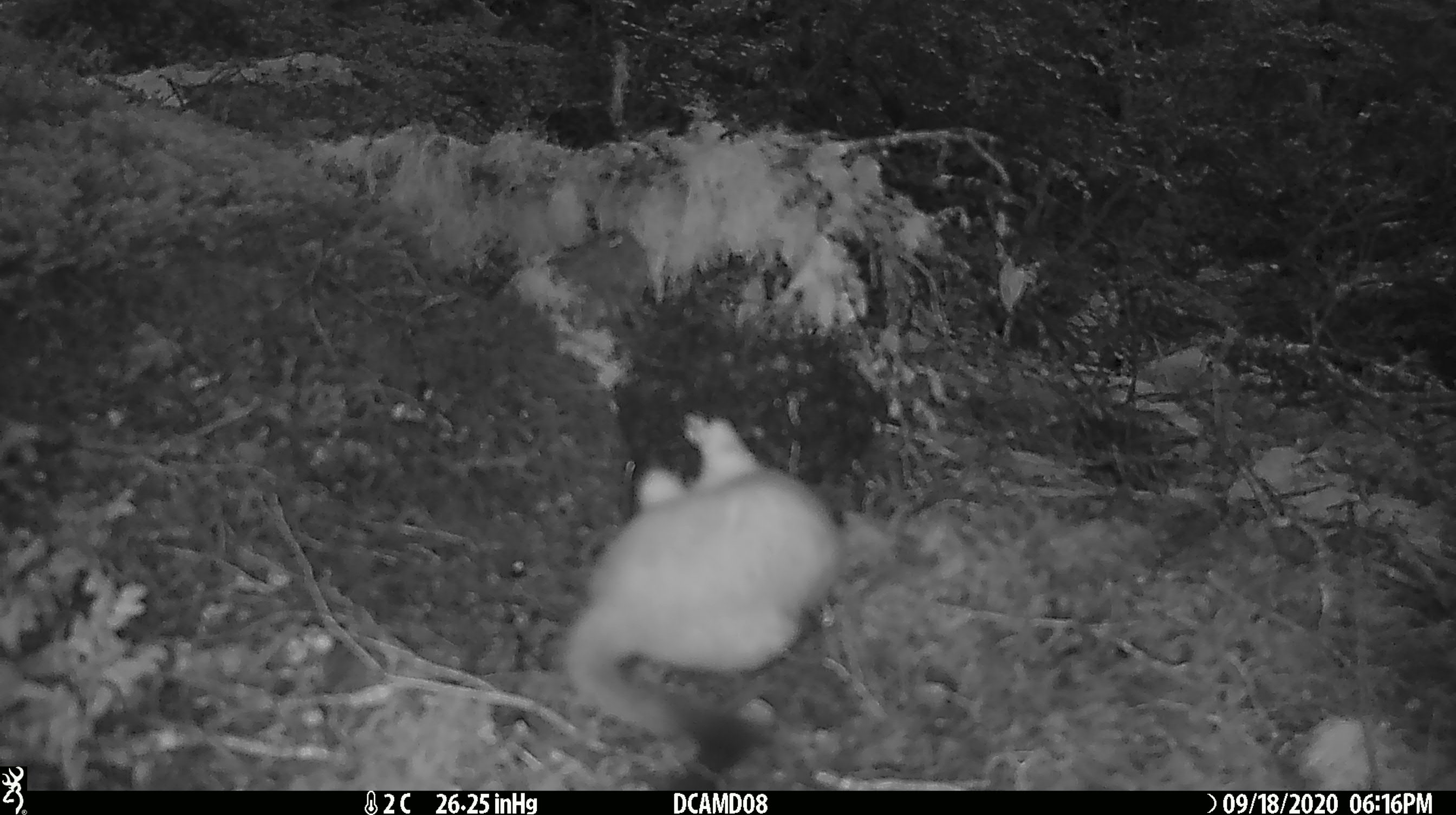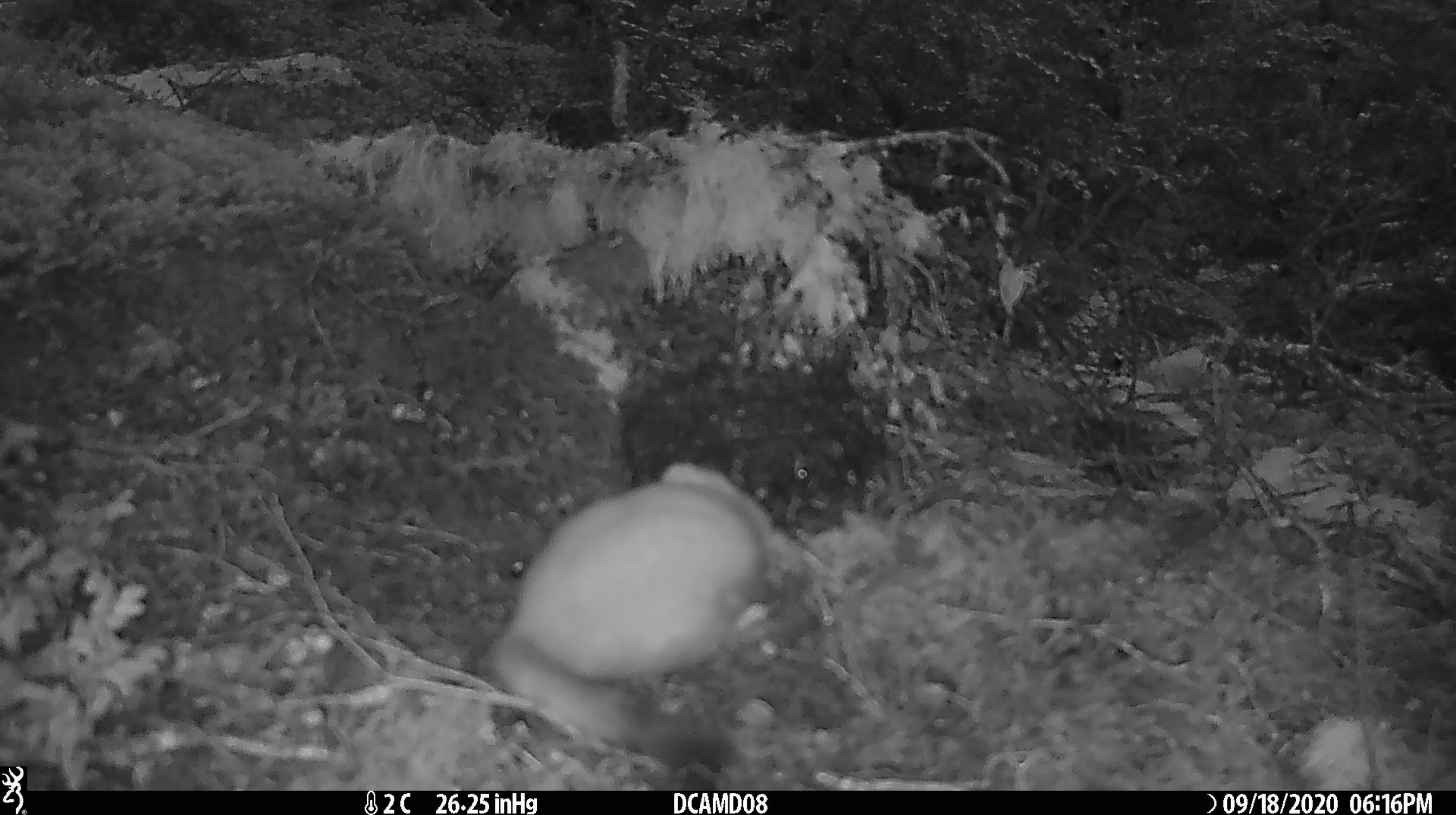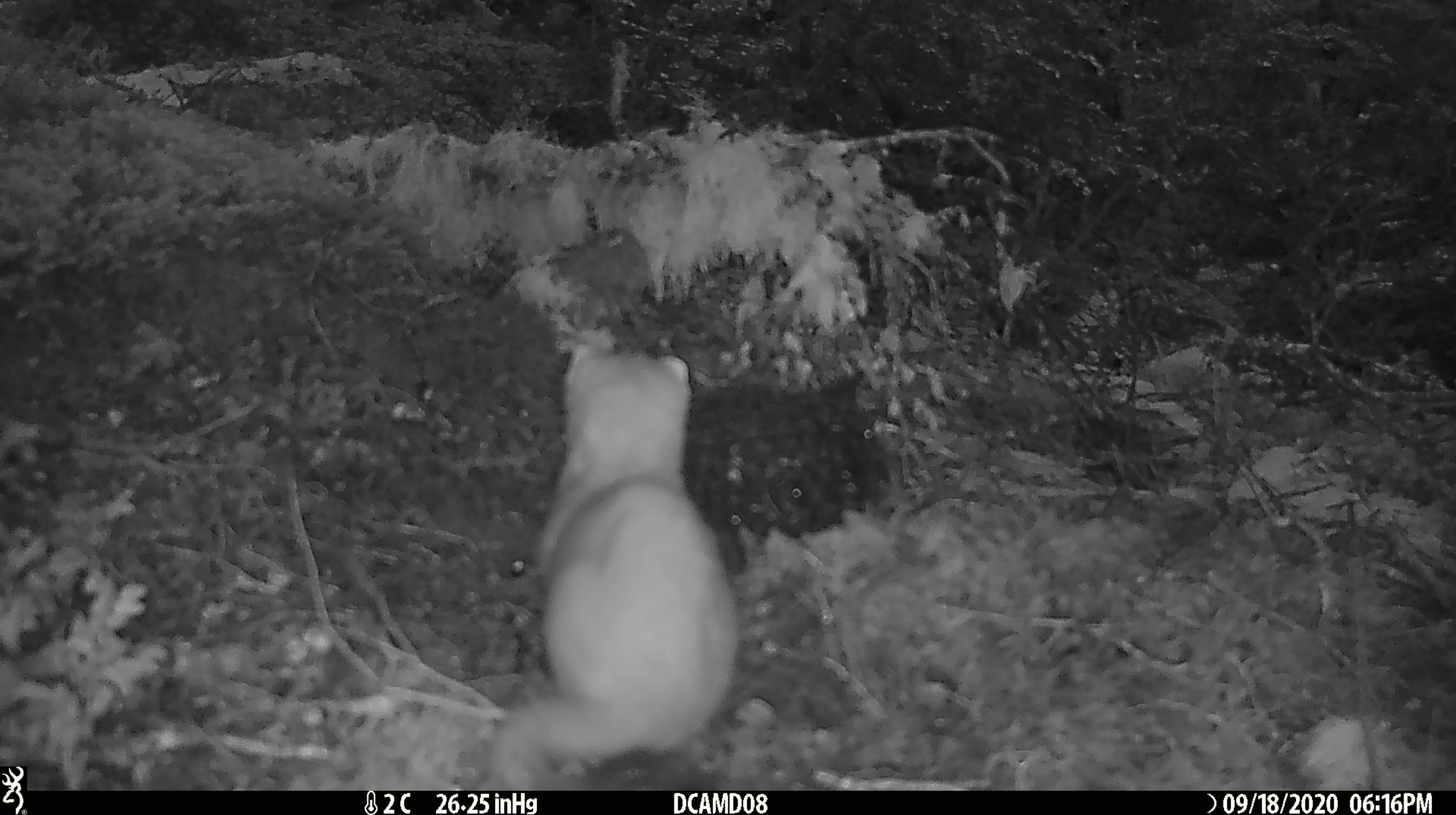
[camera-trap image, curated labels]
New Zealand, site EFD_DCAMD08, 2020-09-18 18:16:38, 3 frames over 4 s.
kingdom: Animalia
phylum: Chordata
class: Mammalia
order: Carnivora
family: Mustelidae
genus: Mustela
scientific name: Mustela erminea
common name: stoat